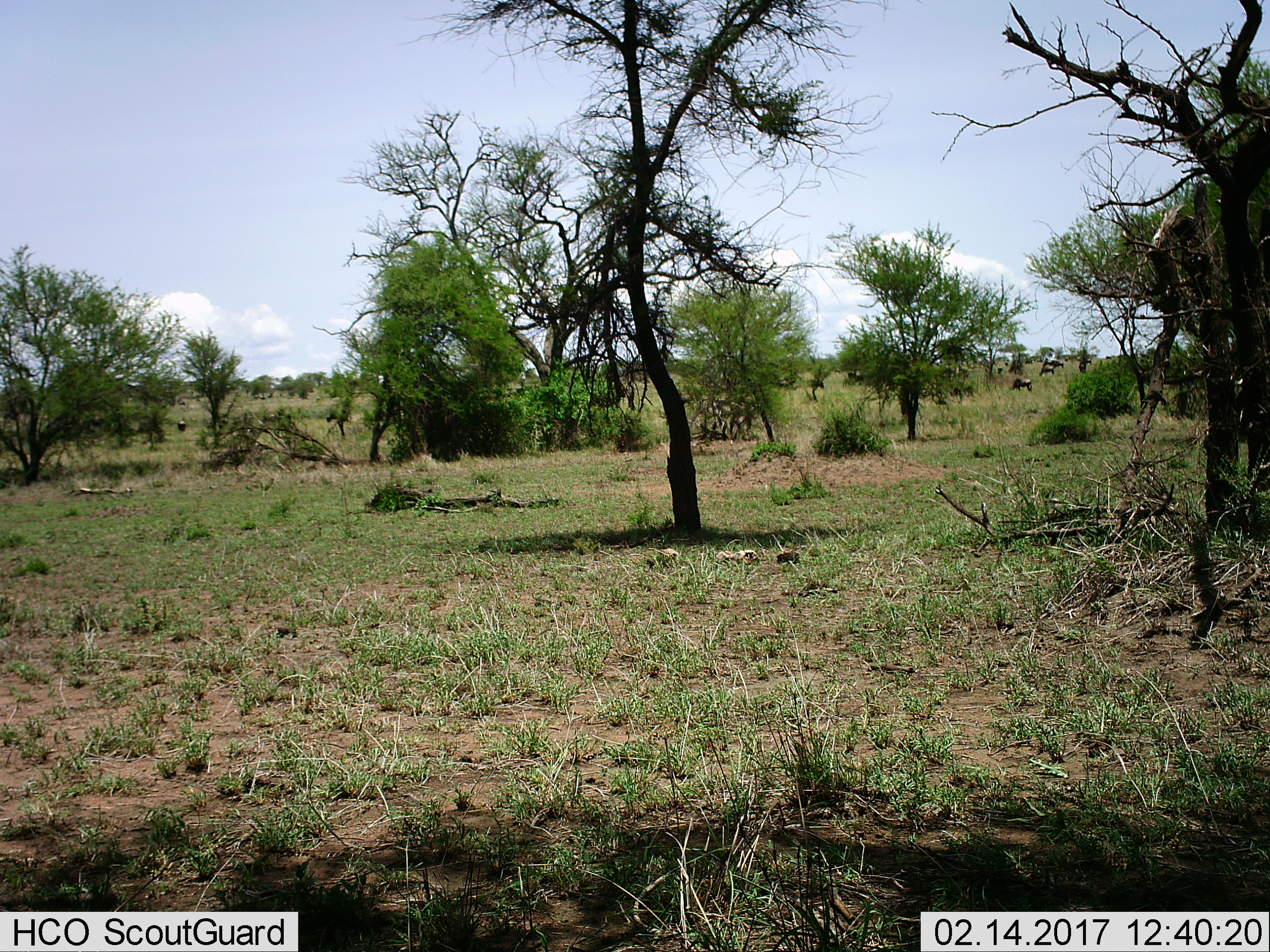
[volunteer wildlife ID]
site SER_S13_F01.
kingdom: Animalia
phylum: Chordata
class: Mammalia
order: Artiodactyla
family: Bovidae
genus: Connochaetes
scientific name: Connochaetes taurinus taurinus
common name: blue wildebeest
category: wildebeestblue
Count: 10.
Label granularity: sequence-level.